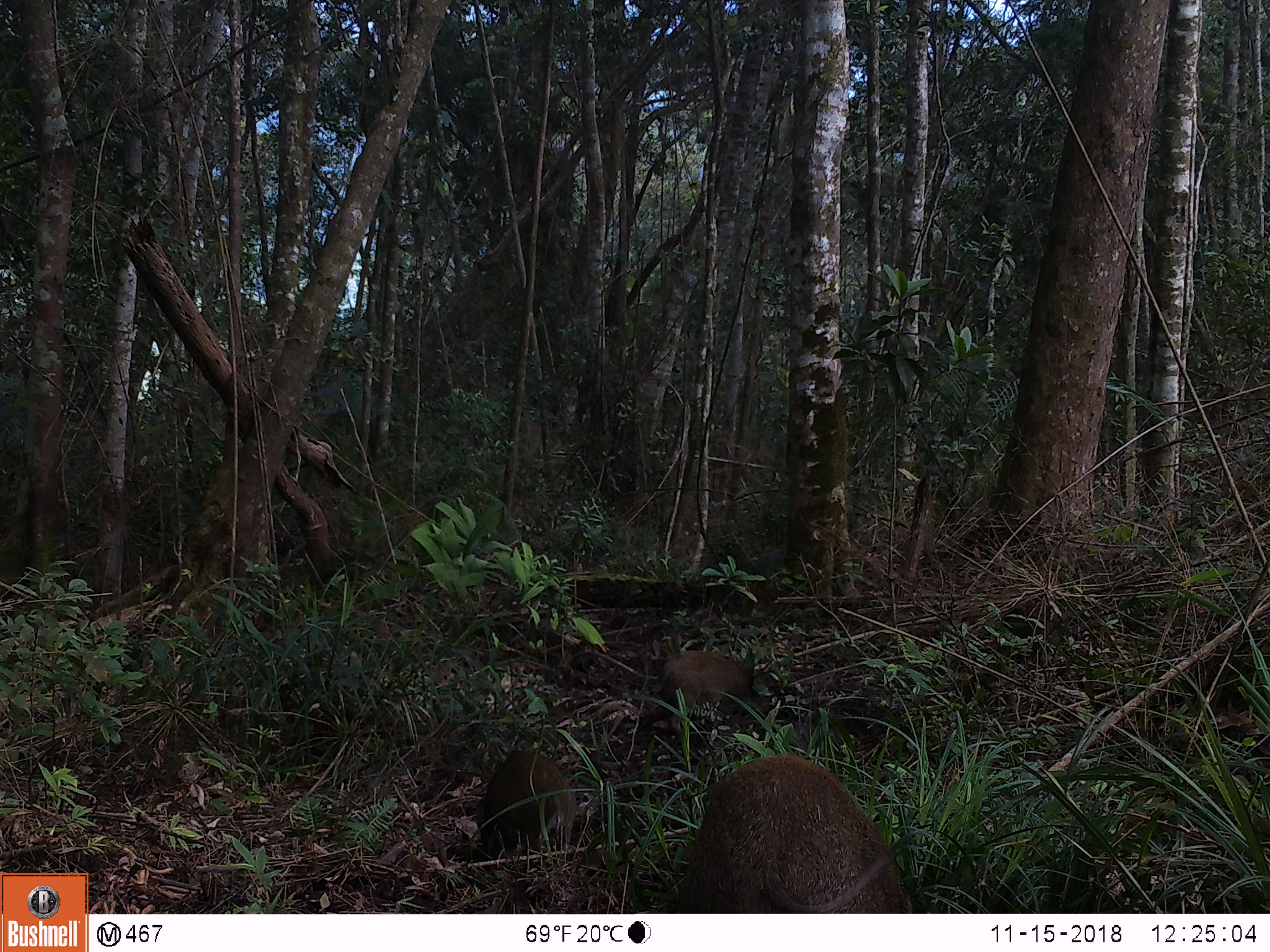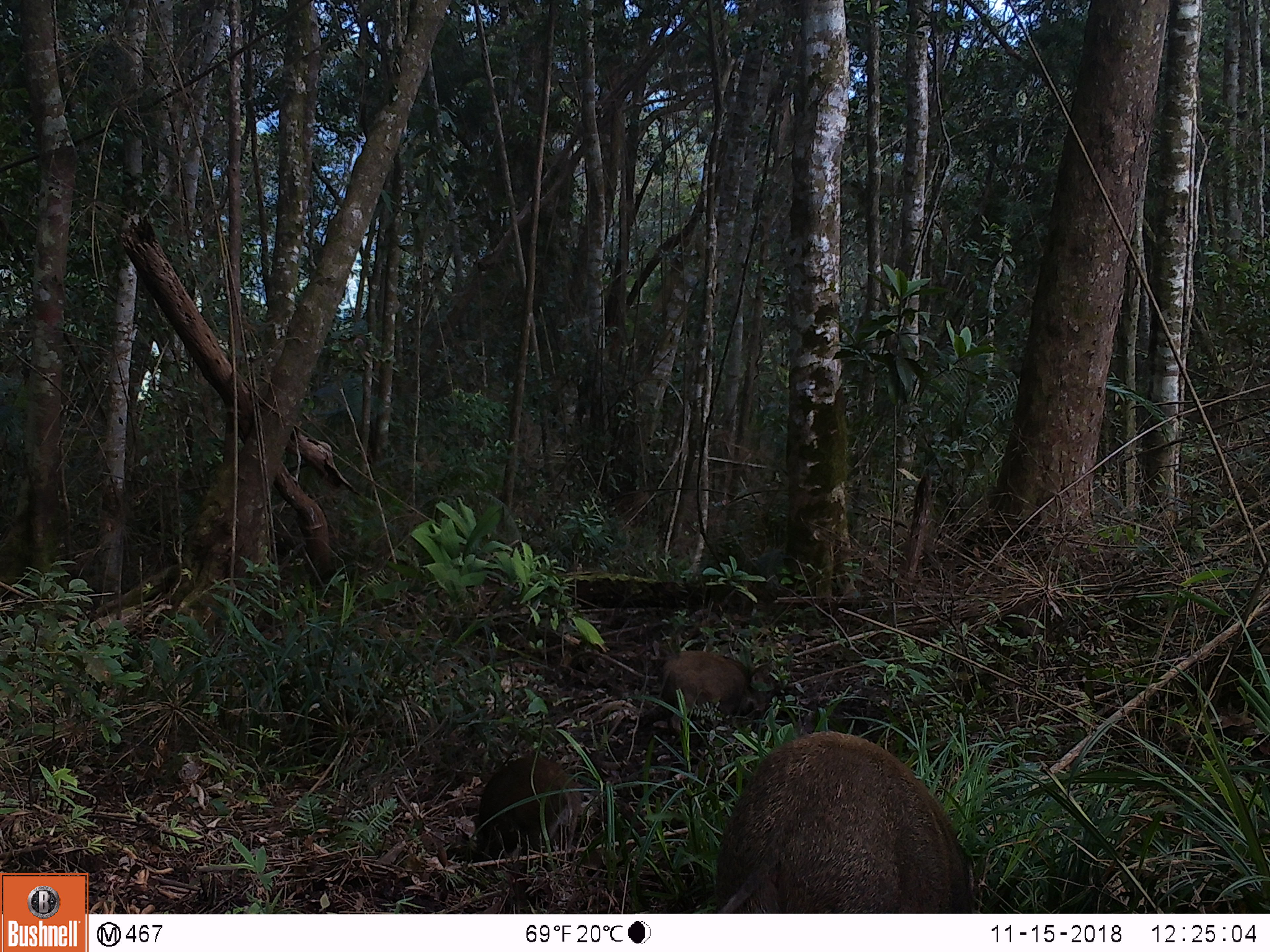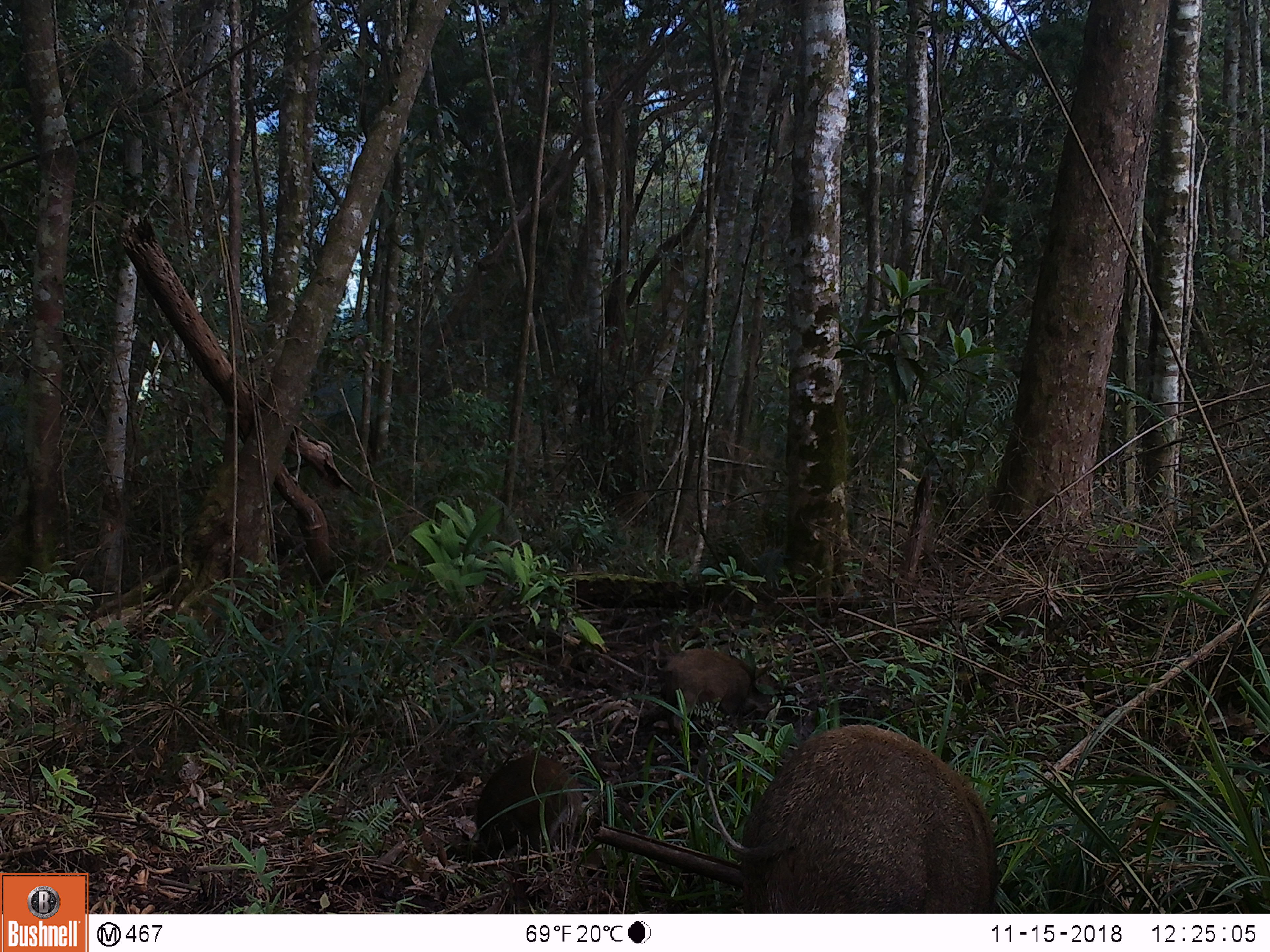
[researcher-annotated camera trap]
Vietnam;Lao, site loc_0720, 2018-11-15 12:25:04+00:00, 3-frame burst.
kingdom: Animalia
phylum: Chordata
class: Mammalia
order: Artiodactyla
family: Suidae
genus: Sus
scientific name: Sus scrofa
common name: eurasian wild pig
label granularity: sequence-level